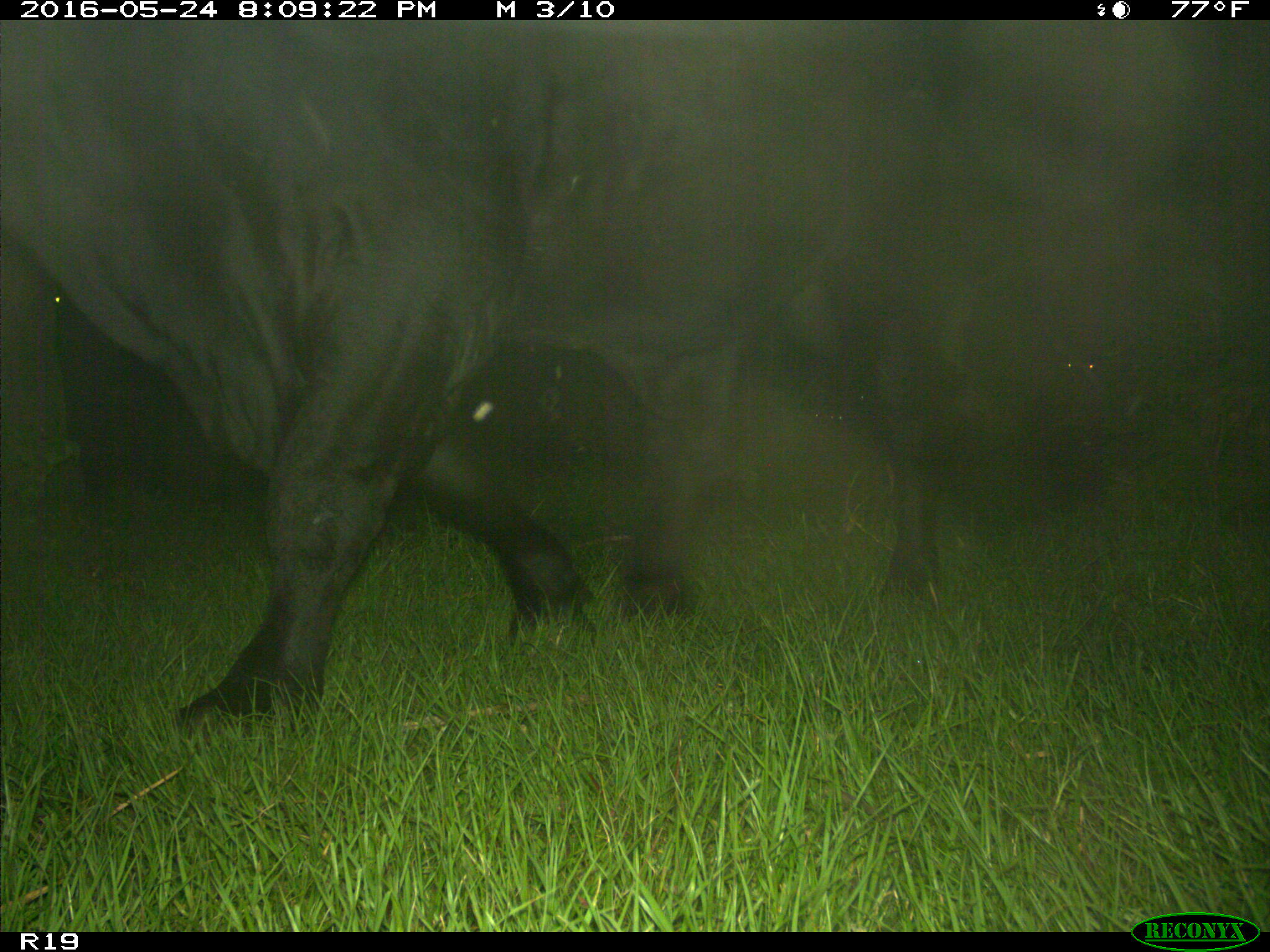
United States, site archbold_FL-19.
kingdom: Animalia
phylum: Chordata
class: Mammalia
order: Artiodactyla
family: Bovidae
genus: Bos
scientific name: Bos taurus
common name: domestic cow